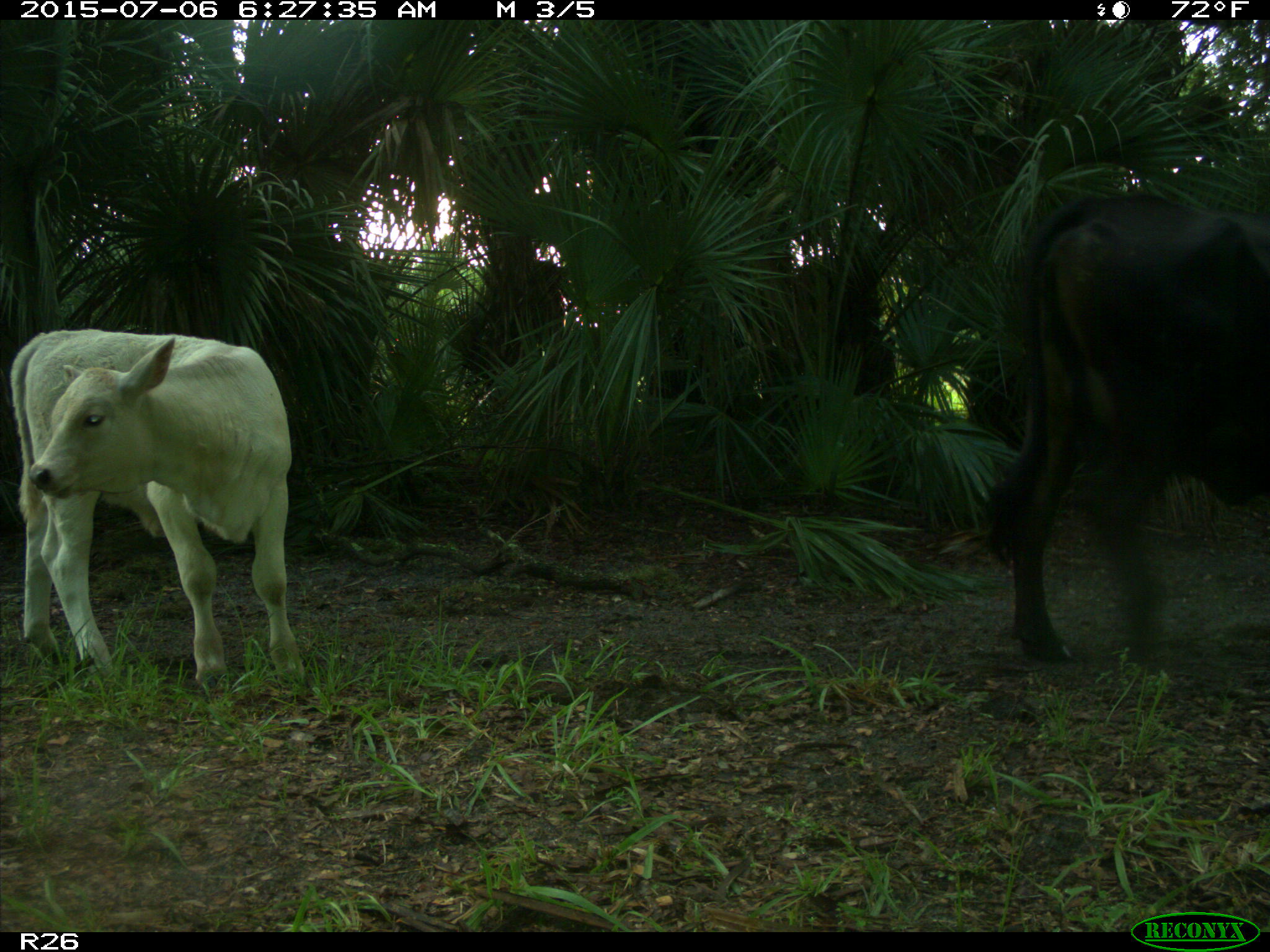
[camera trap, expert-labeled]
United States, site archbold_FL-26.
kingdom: Animalia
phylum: Chordata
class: Mammalia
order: Artiodactyla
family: Bovidae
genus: Bos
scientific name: Bos taurus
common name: domestic cow